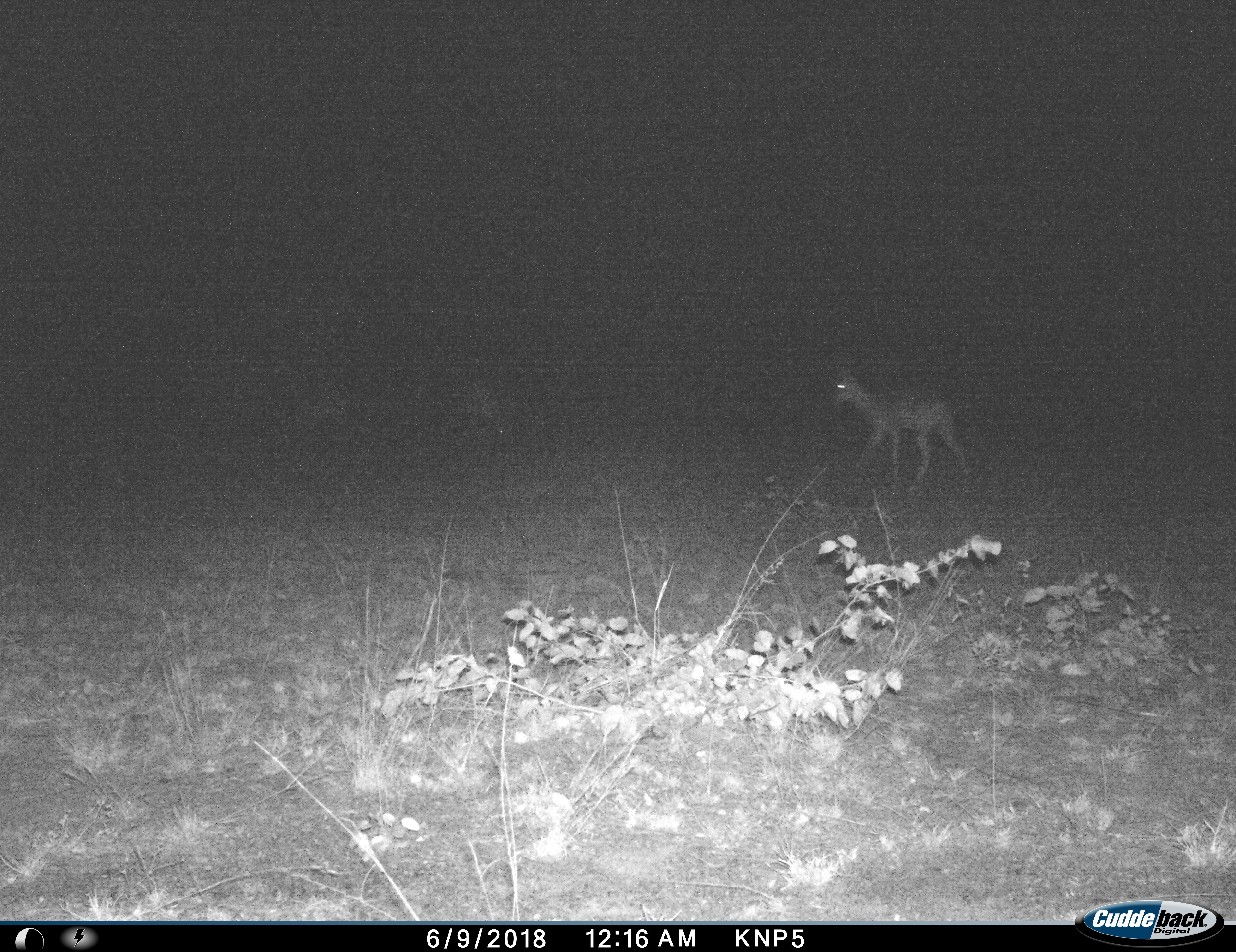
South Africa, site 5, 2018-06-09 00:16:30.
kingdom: Animalia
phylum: Chordata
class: Mammalia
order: Artiodactyla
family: Bovidae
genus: Aepyceros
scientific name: Aepyceros melampus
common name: impala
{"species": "impala (Aepyceros melampus)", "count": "1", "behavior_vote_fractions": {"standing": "20%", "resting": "0%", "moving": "80%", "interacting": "0%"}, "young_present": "0%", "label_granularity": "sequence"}